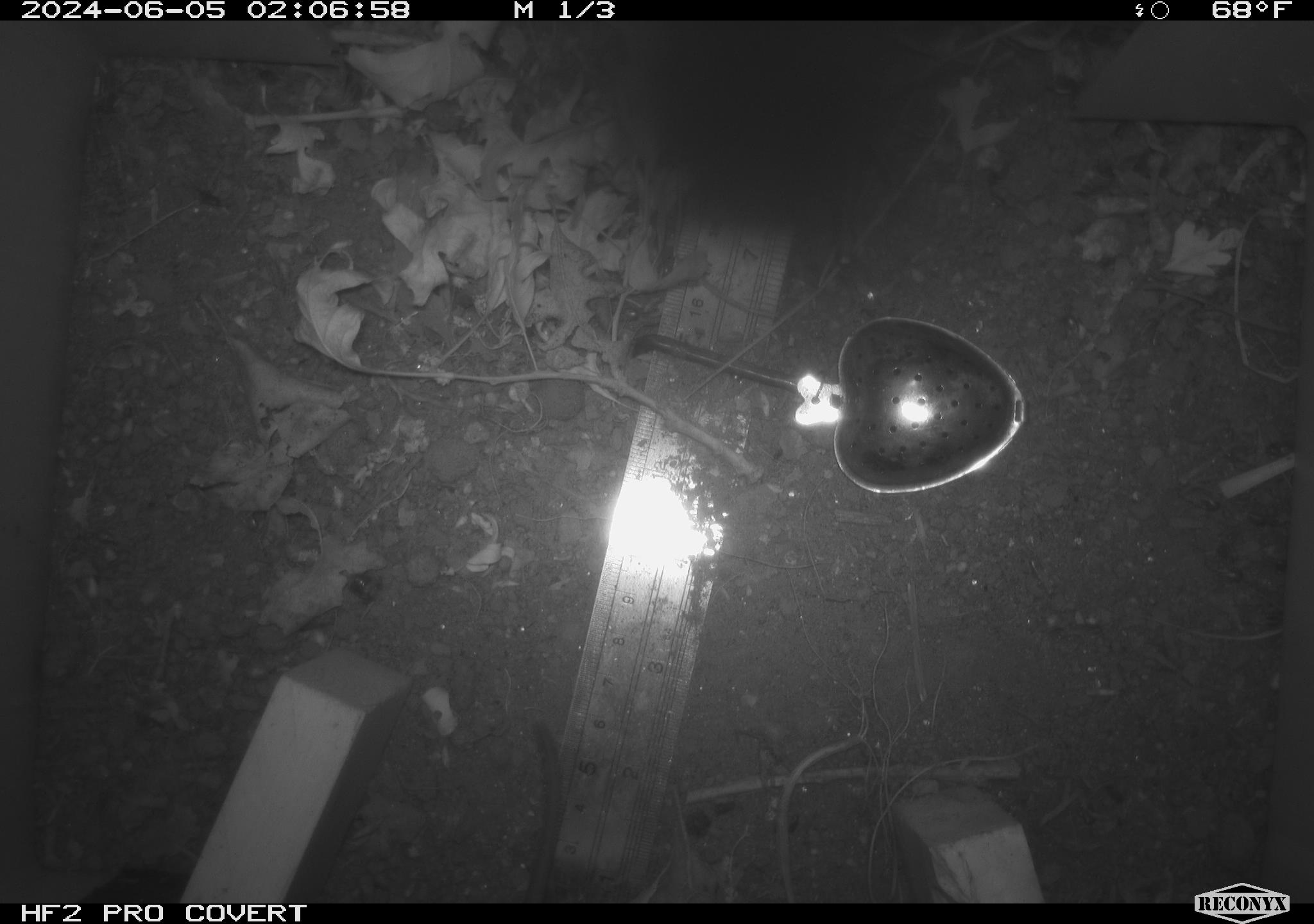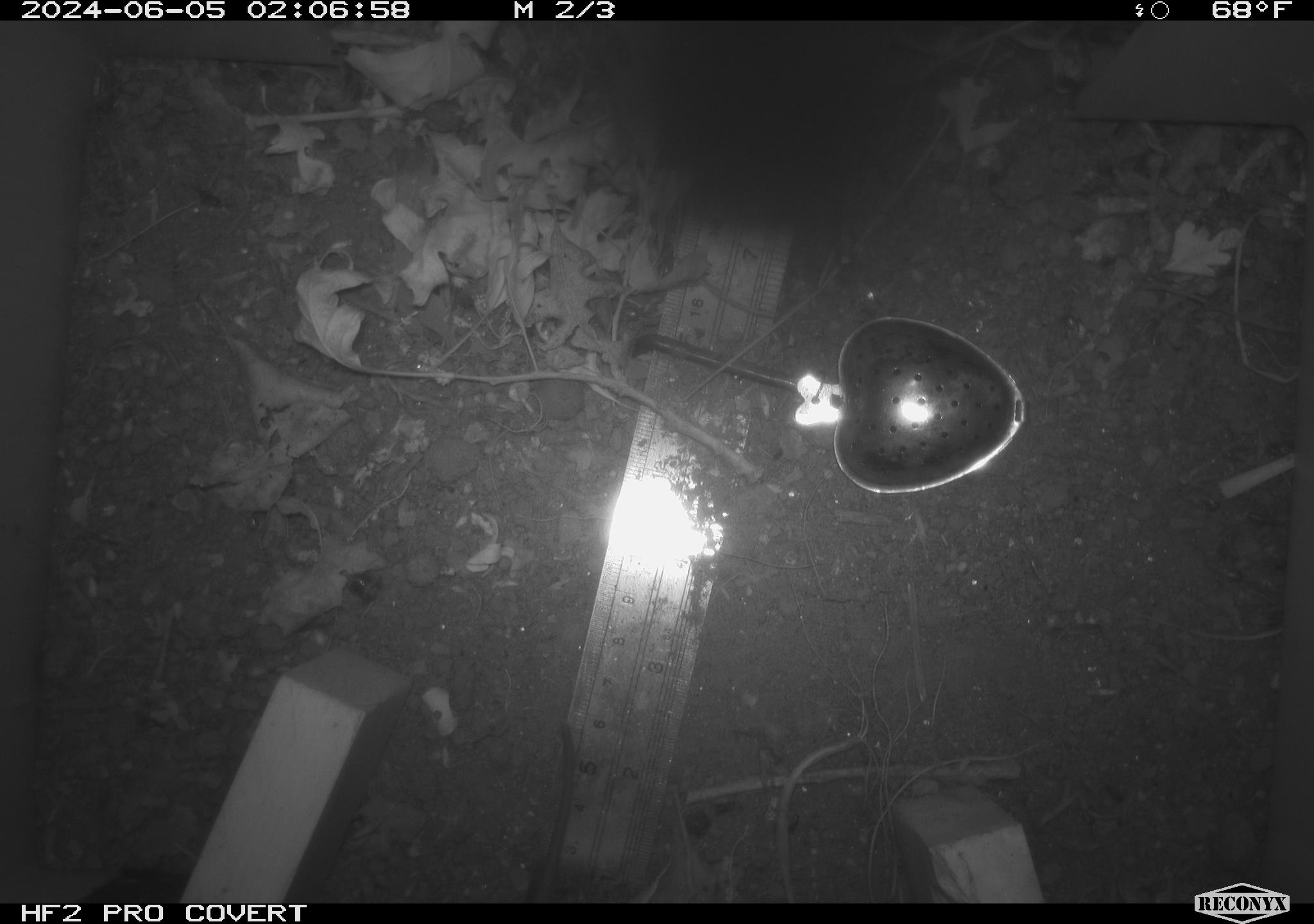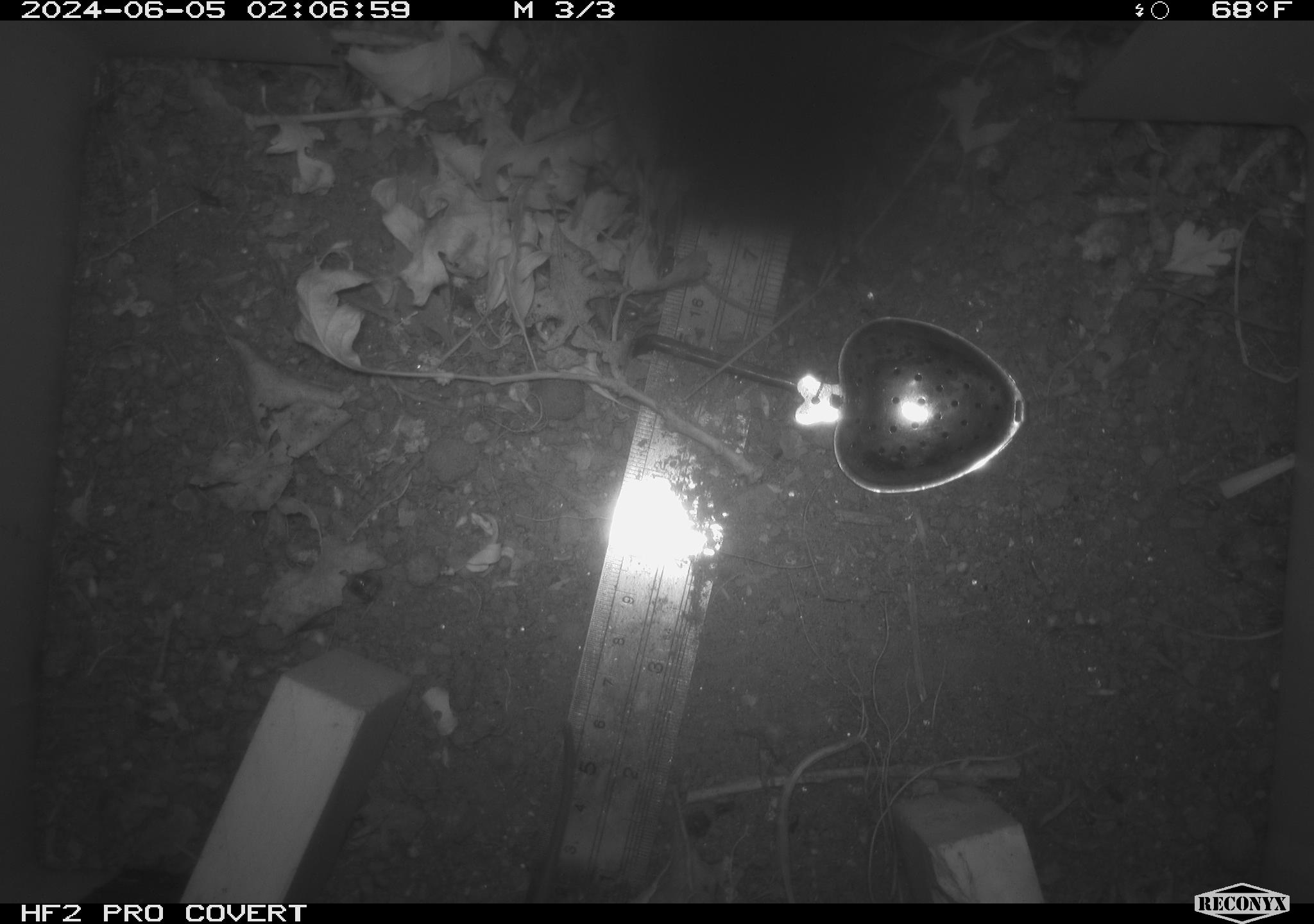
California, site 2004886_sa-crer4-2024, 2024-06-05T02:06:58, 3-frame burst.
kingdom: Animalia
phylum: Chordata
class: Mammalia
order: Rodentia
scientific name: Rodentia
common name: mouse species